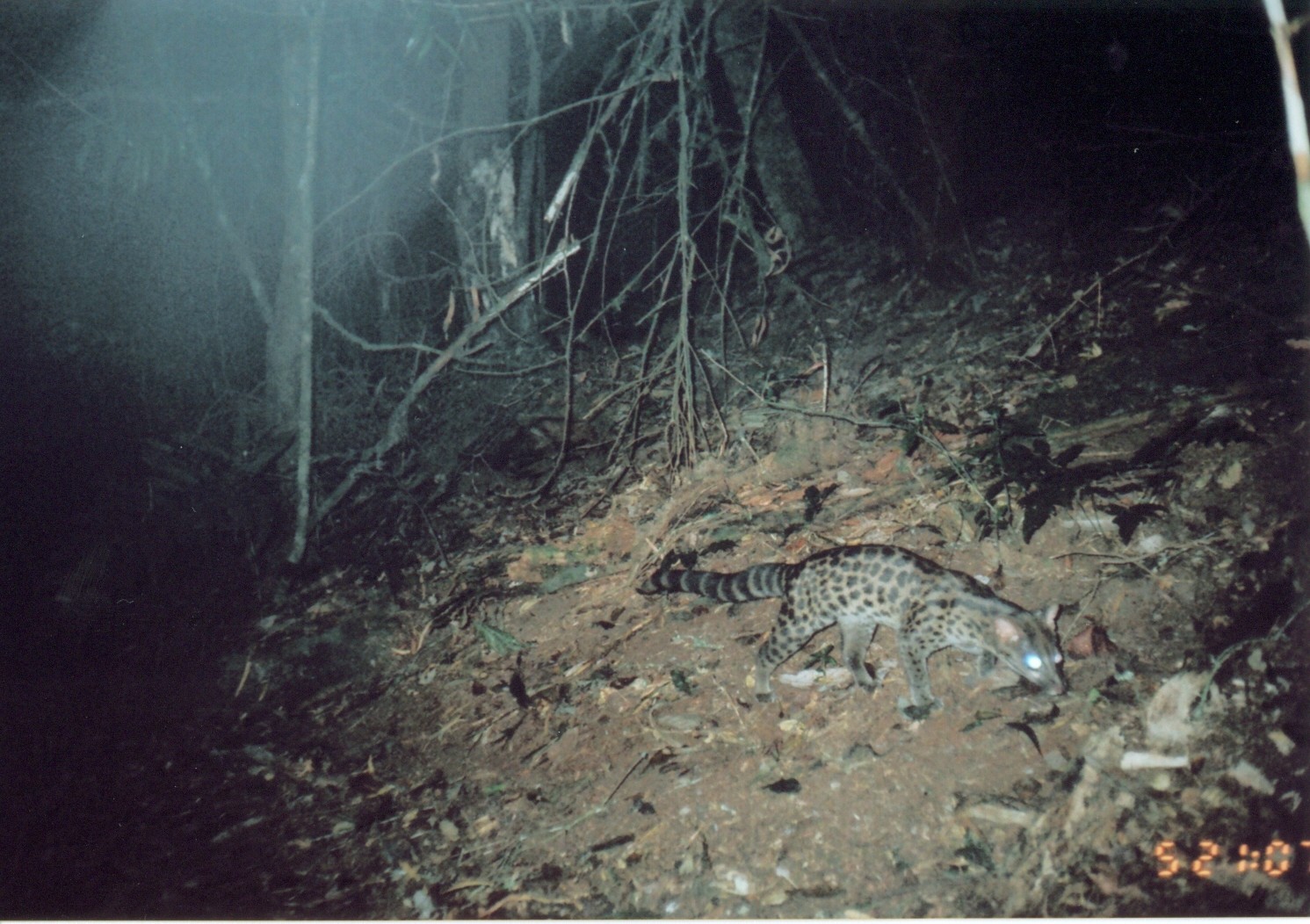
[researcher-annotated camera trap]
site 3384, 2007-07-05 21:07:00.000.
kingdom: Animalia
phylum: Chordata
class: Mammalia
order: Carnivora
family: Viverridae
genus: Genetta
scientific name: Genetta servalina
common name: servaline genet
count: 1